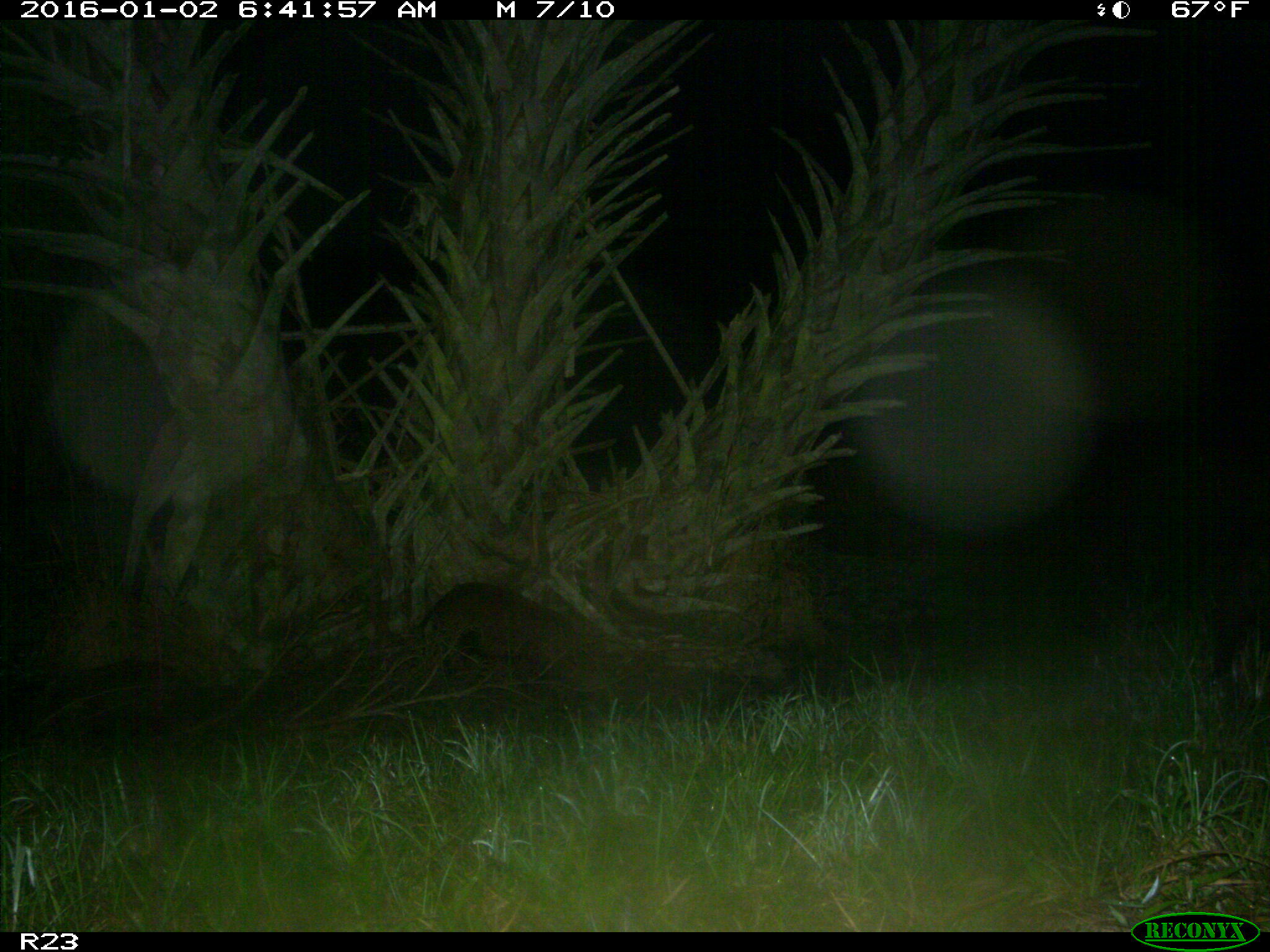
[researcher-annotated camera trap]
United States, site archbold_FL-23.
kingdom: Animalia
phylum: Chordata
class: Mammalia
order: Artiodactyla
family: Suidae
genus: Sus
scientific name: Sus scrofa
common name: wild boar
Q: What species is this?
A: Sus scrofa (wild boar).